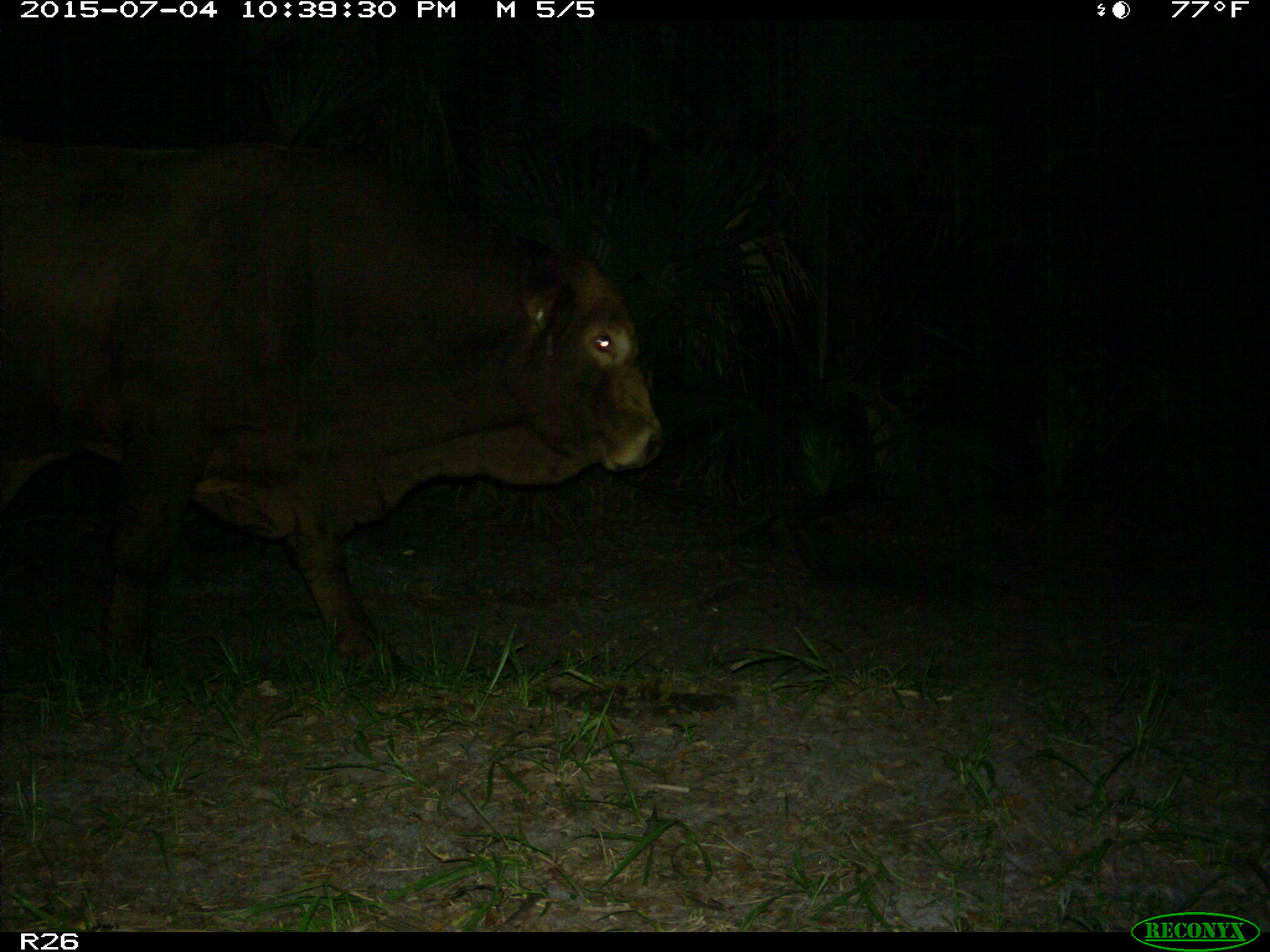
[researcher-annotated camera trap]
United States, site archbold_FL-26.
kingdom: Animalia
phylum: Chordata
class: Mammalia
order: Artiodactyla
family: Bovidae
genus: Bos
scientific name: Bos taurus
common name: domestic cow